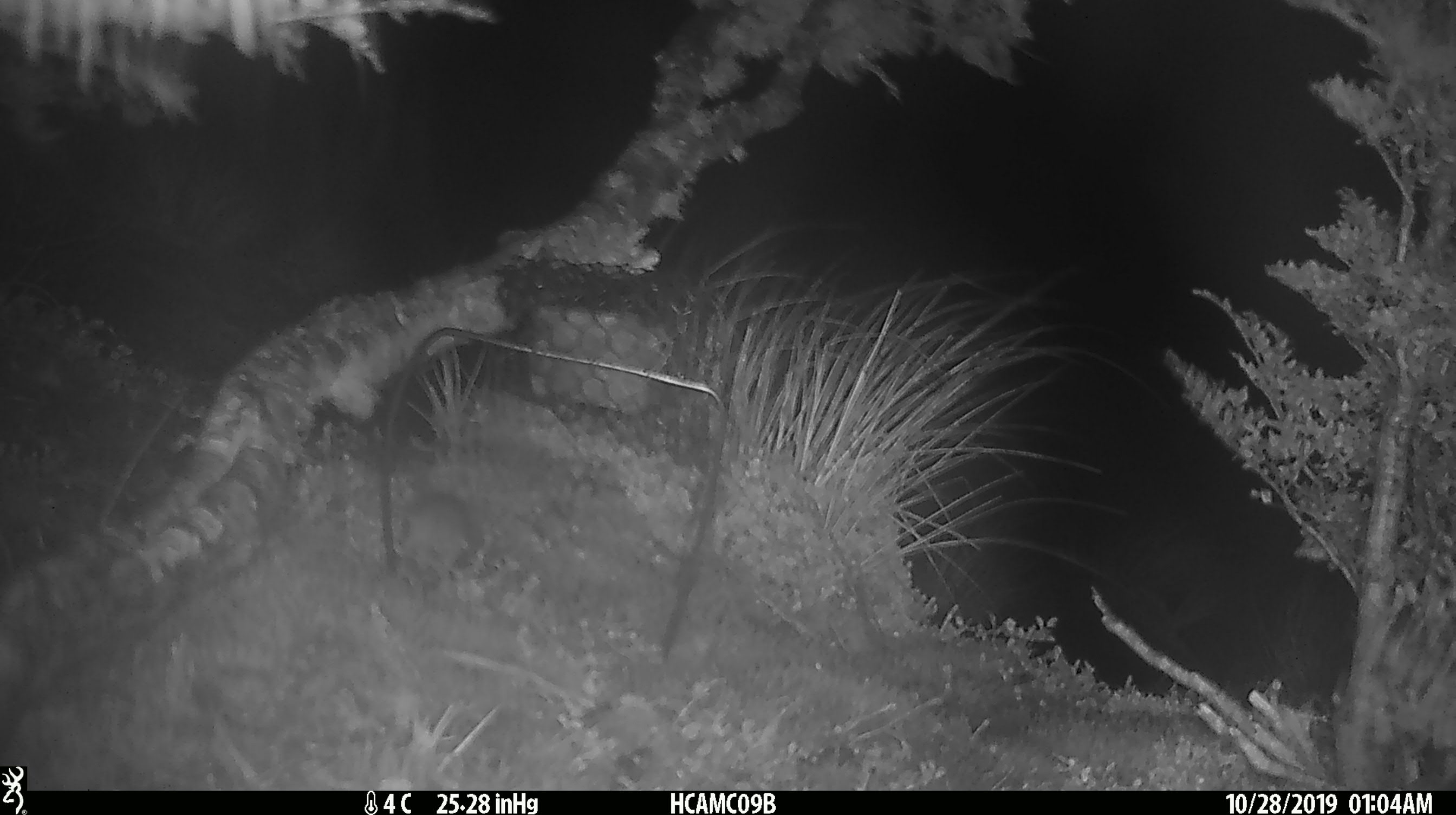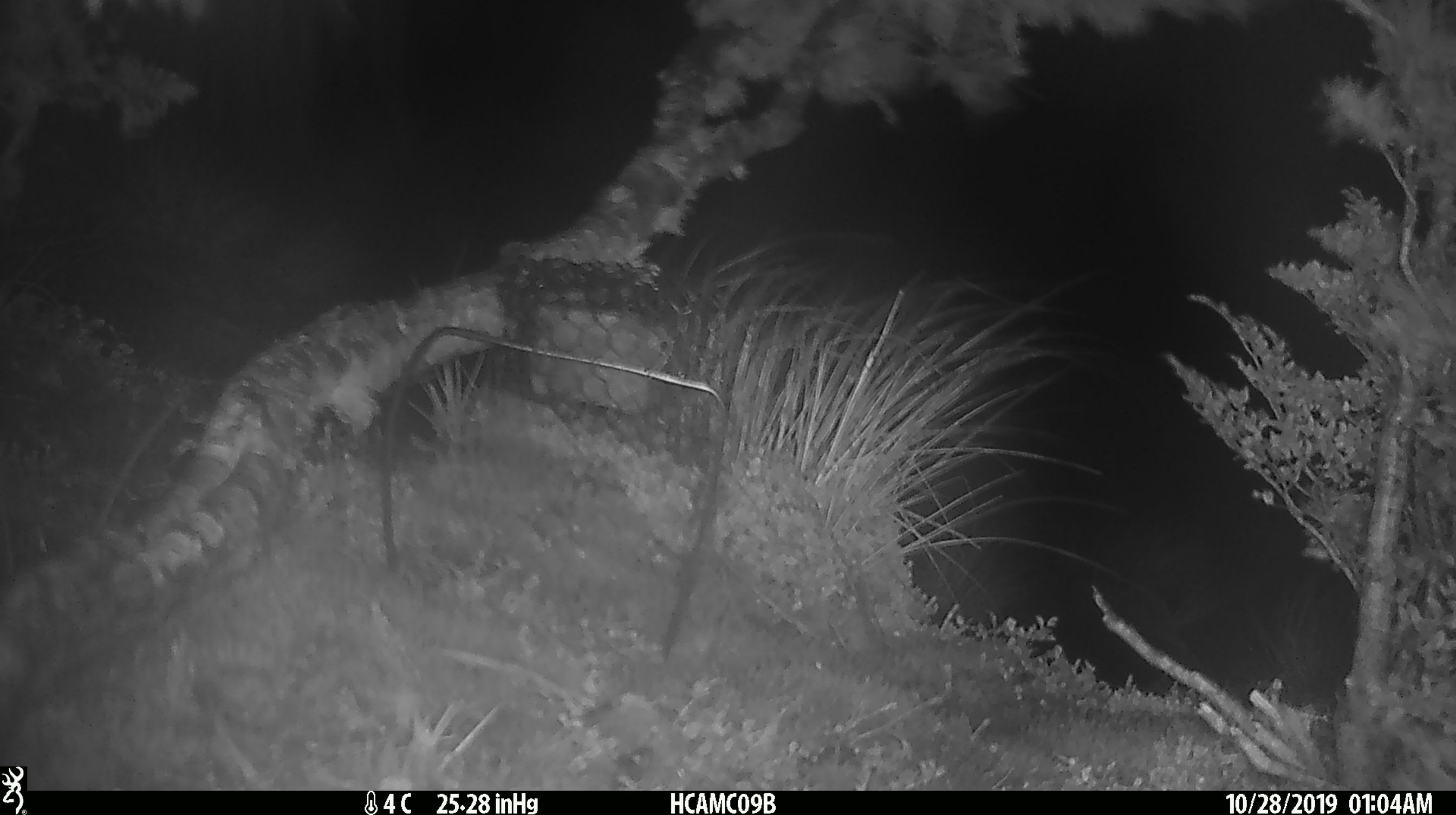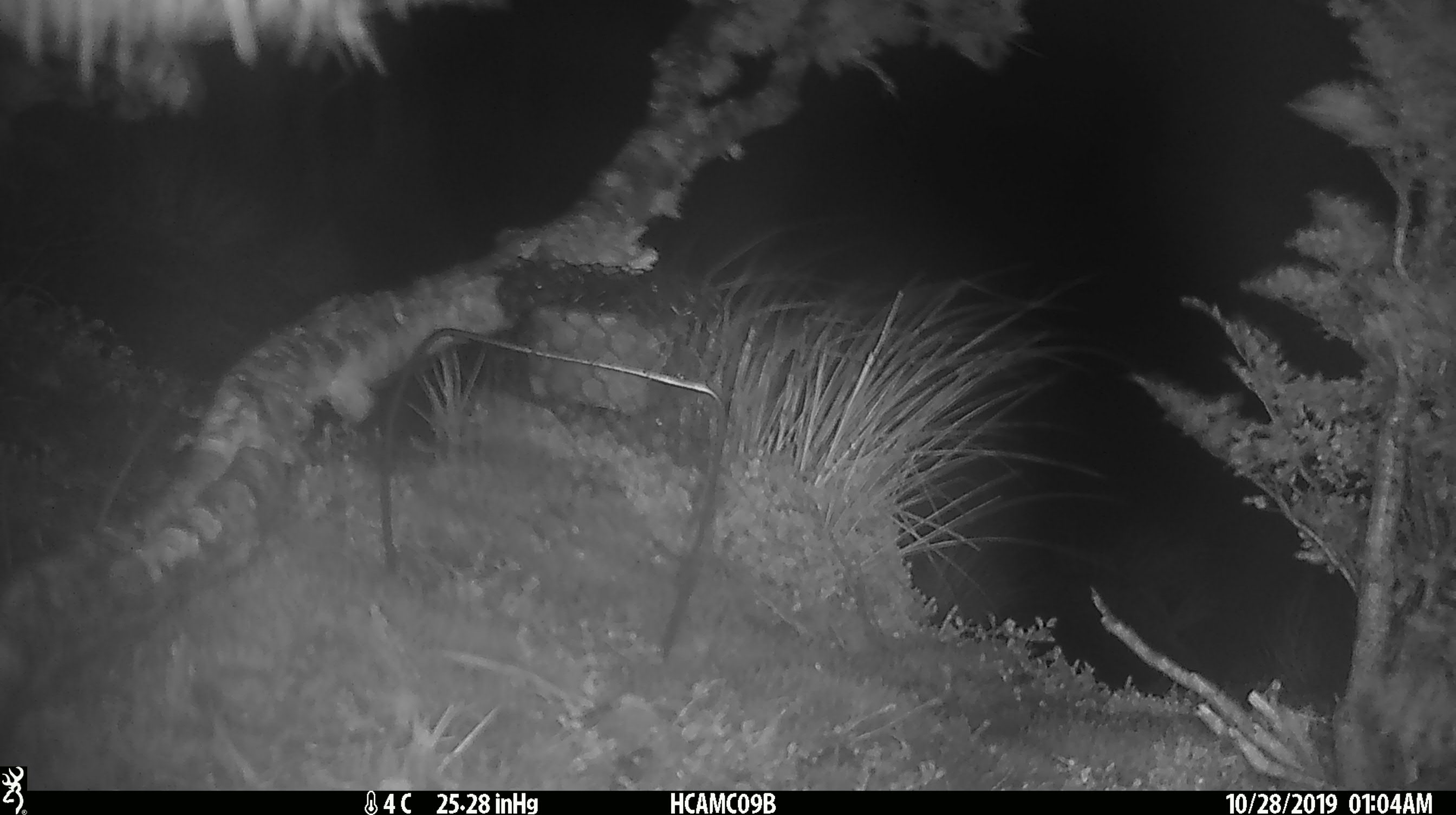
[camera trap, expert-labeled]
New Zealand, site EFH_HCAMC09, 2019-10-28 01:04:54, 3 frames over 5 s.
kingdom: Animalia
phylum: Chordata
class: Mammalia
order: Rodentia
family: Muridae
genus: Mus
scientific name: Mus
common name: mouse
Mouse (Mus).